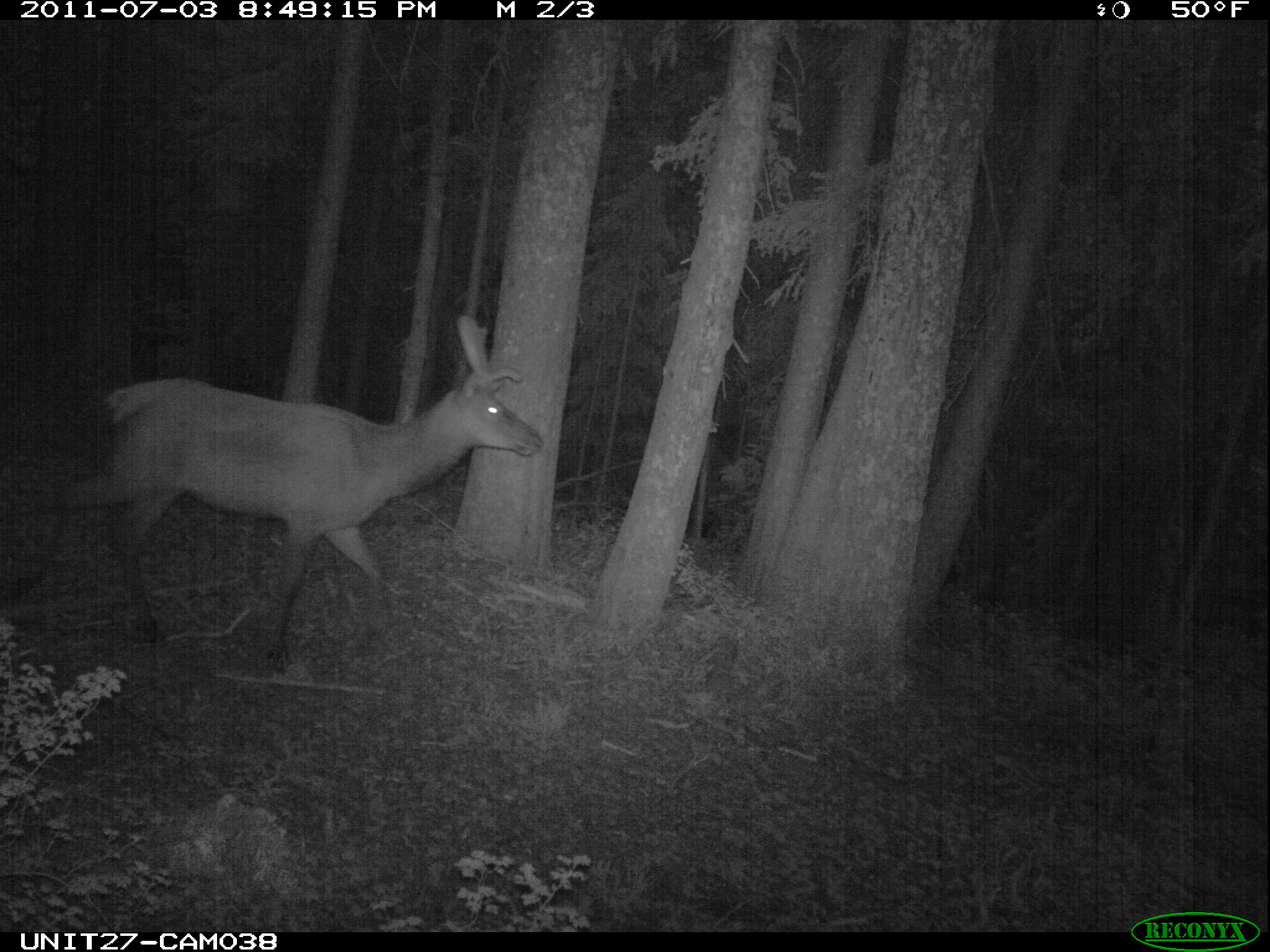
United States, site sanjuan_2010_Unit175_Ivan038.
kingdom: Animalia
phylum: Chordata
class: Mammalia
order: Artiodactyla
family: Cervidae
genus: Cervus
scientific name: Cervus elaphus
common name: red deer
Cervus elaphus (red deer).